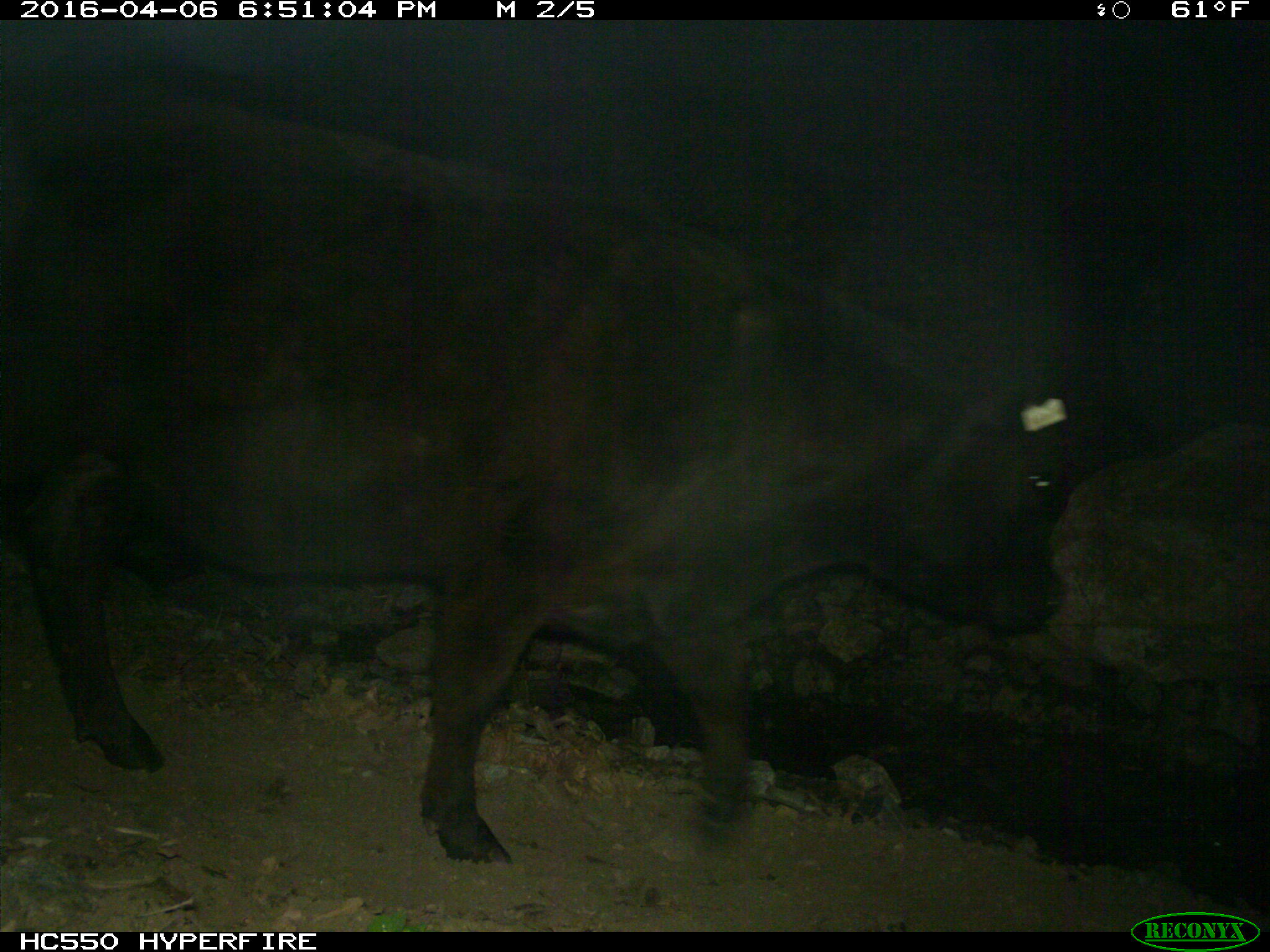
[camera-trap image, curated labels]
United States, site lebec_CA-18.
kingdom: Animalia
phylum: Chordata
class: Mammalia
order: Artiodactyla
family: Bovidae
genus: Bos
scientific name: Bos taurus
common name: domestic cow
Bos taurus (domestic cow).